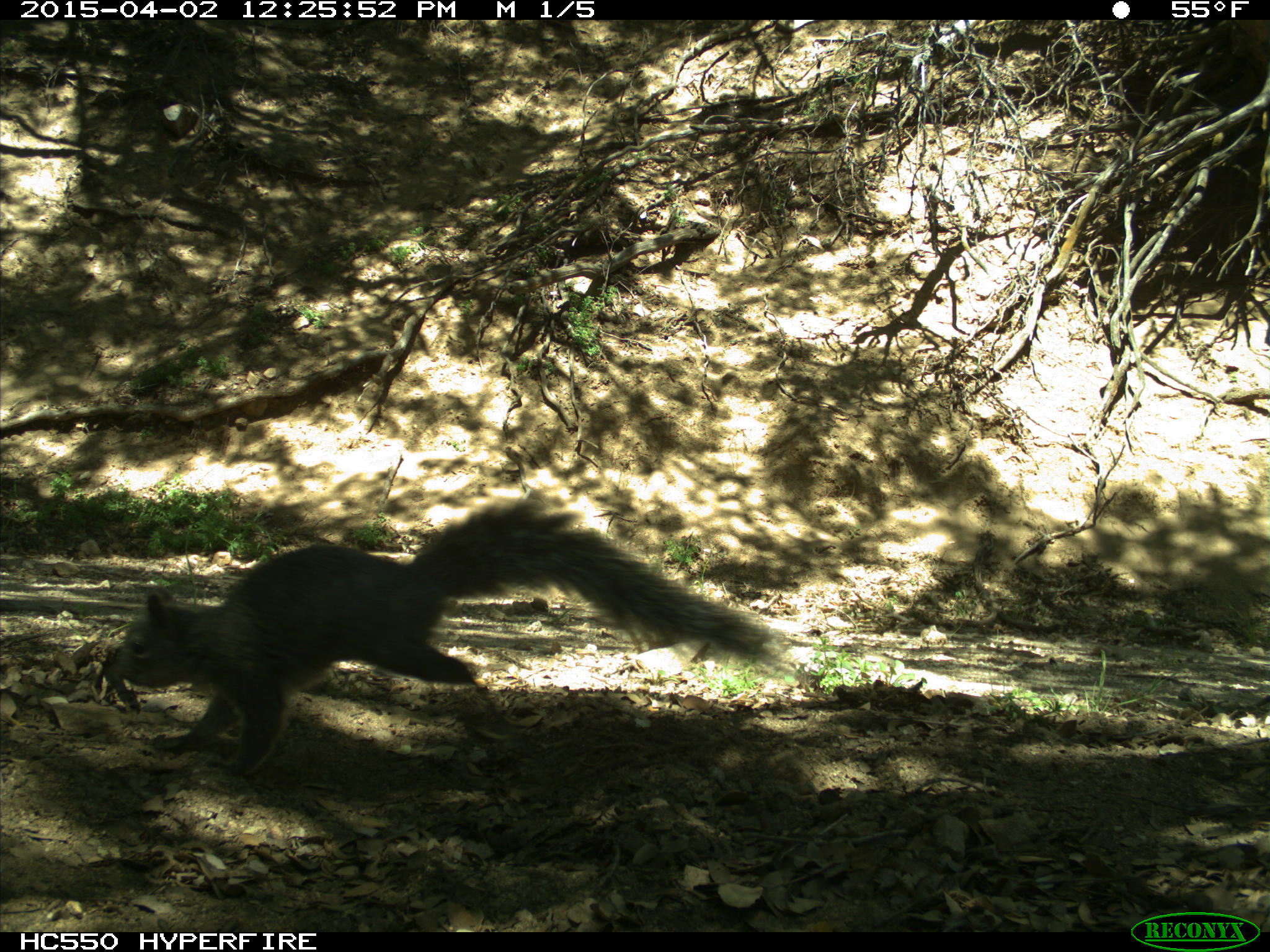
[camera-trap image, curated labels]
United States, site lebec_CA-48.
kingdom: Animalia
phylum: Chordata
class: Mammalia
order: Rodentia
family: Sciuridae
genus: Sciurus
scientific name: Sciurus carolinensis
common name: eastern gray squirrel